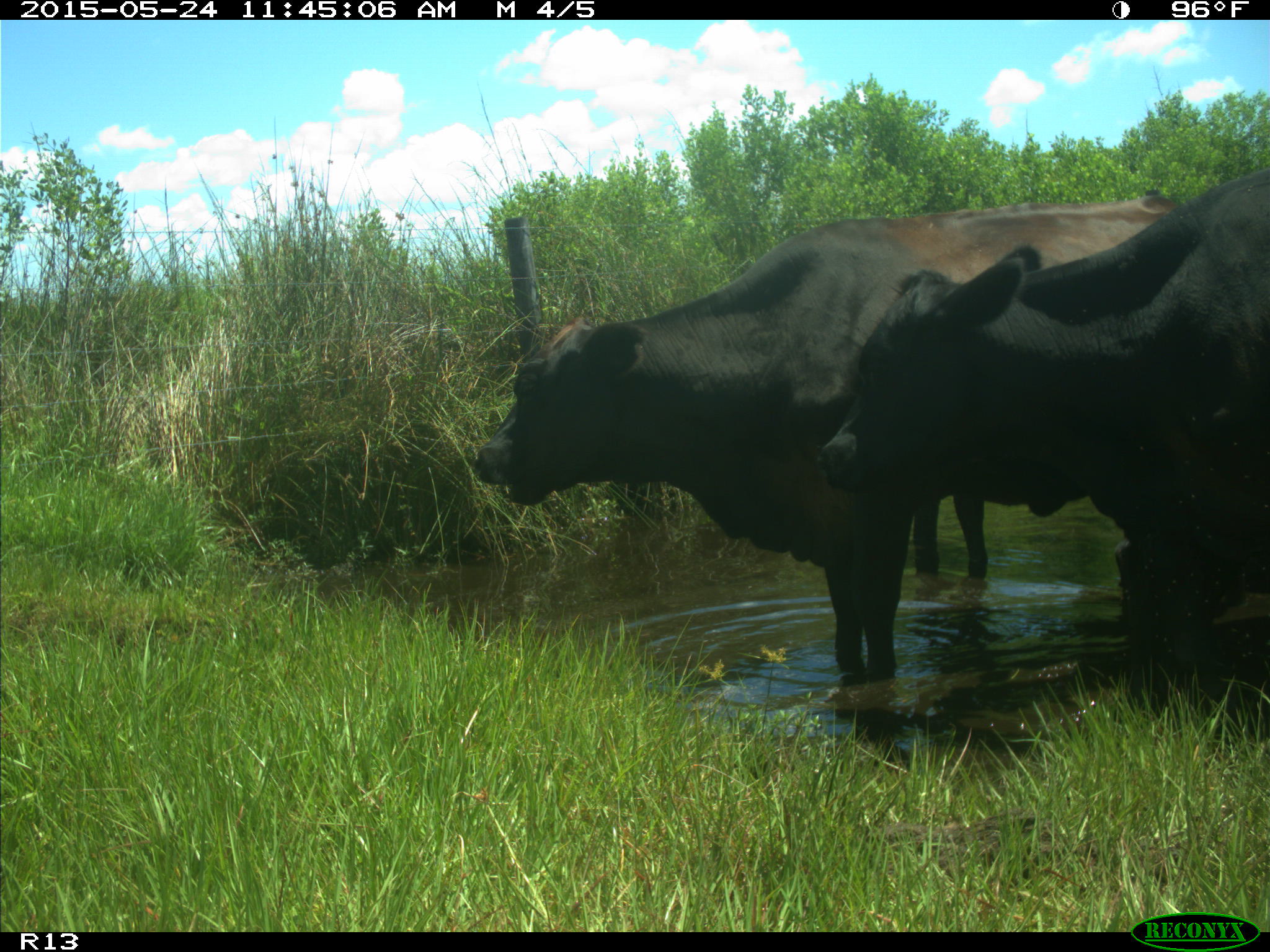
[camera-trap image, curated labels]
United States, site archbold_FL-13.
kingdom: Animalia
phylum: Chordata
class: Mammalia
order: Artiodactyla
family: Bovidae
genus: Bos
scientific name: Bos taurus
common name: domestic cow